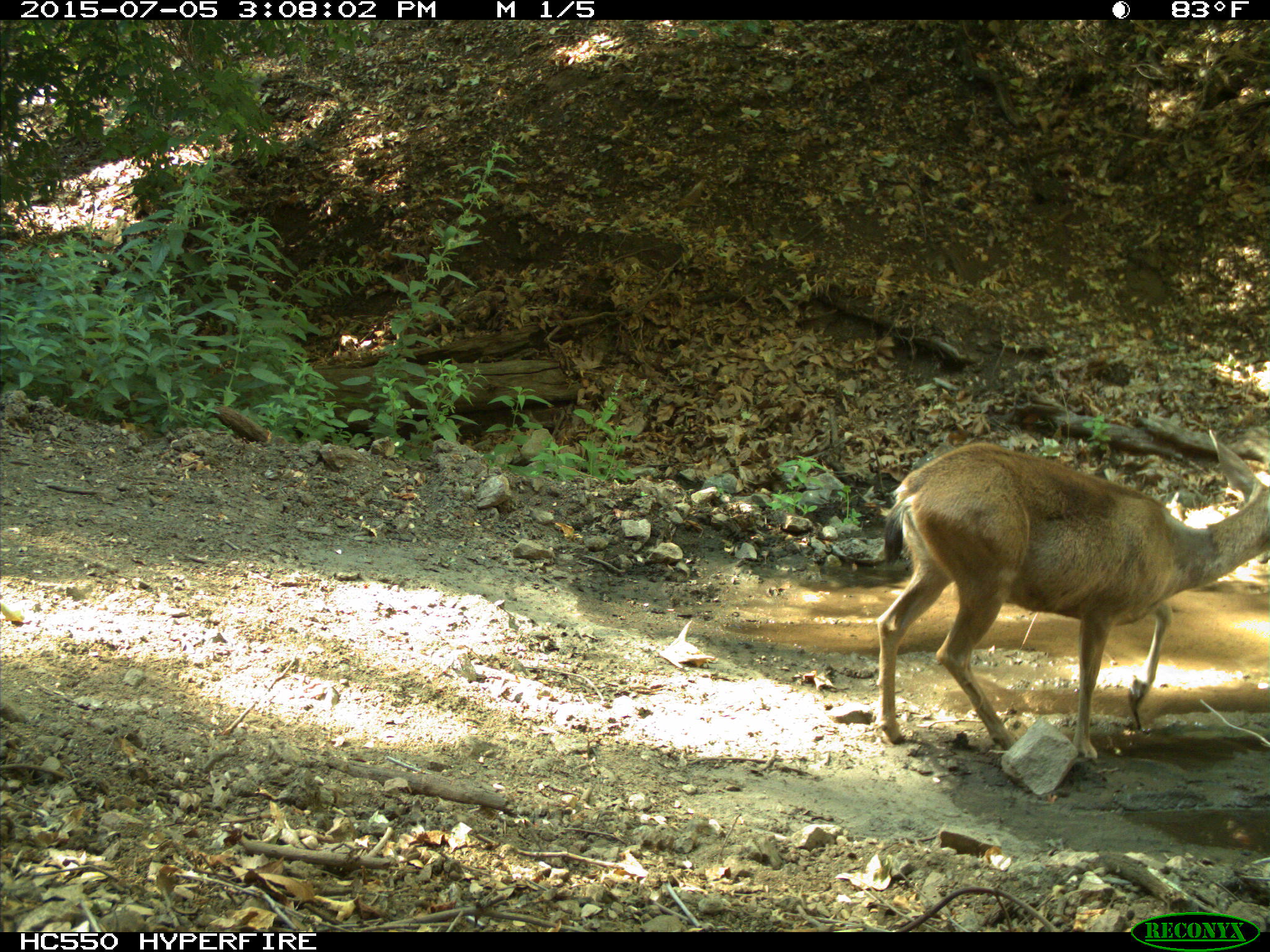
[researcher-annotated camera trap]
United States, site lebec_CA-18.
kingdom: Animalia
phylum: Chordata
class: Mammalia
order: Artiodactyla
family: Cervidae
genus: Odocoileus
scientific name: Odocoileus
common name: deer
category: unidentified deer